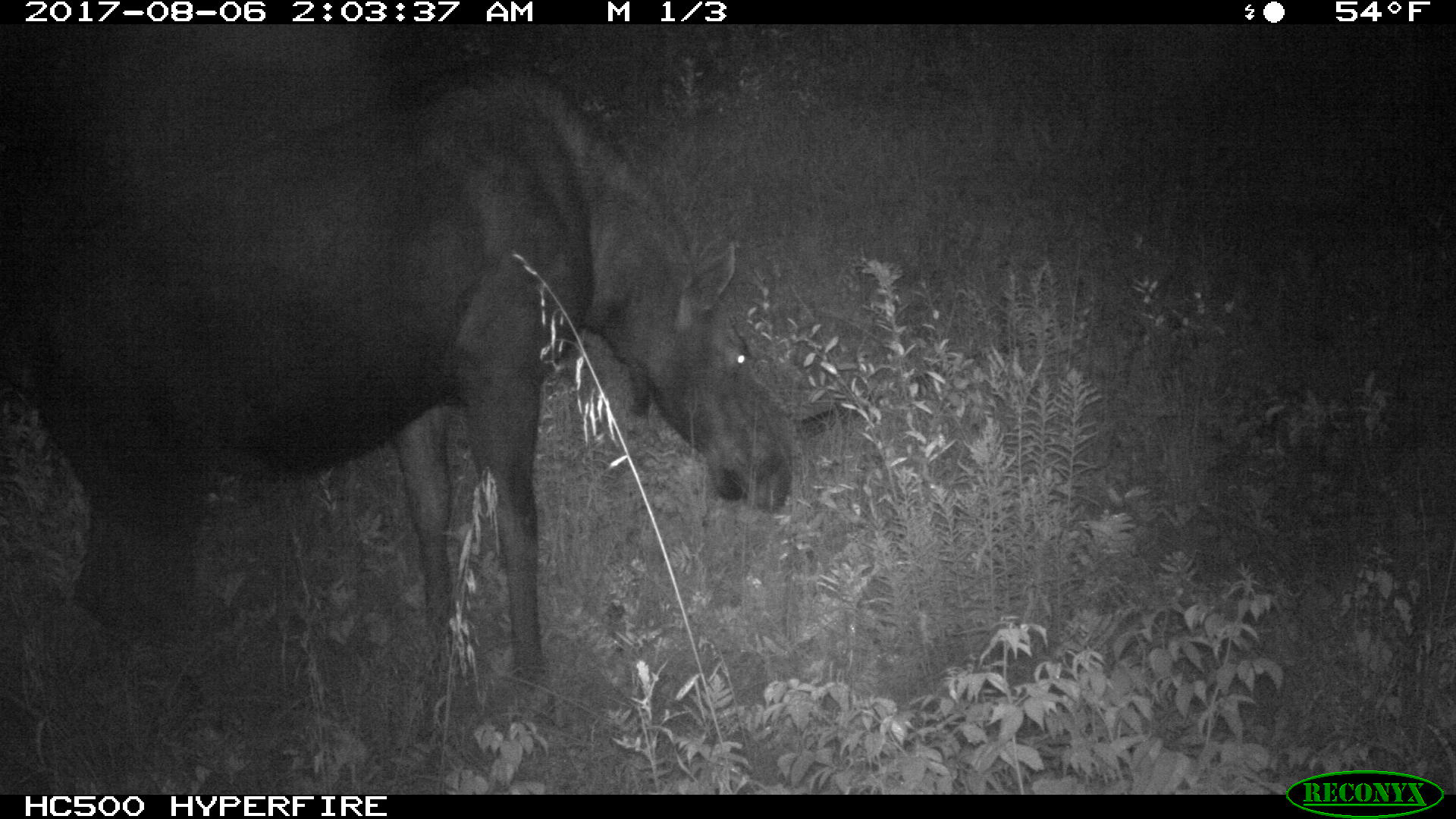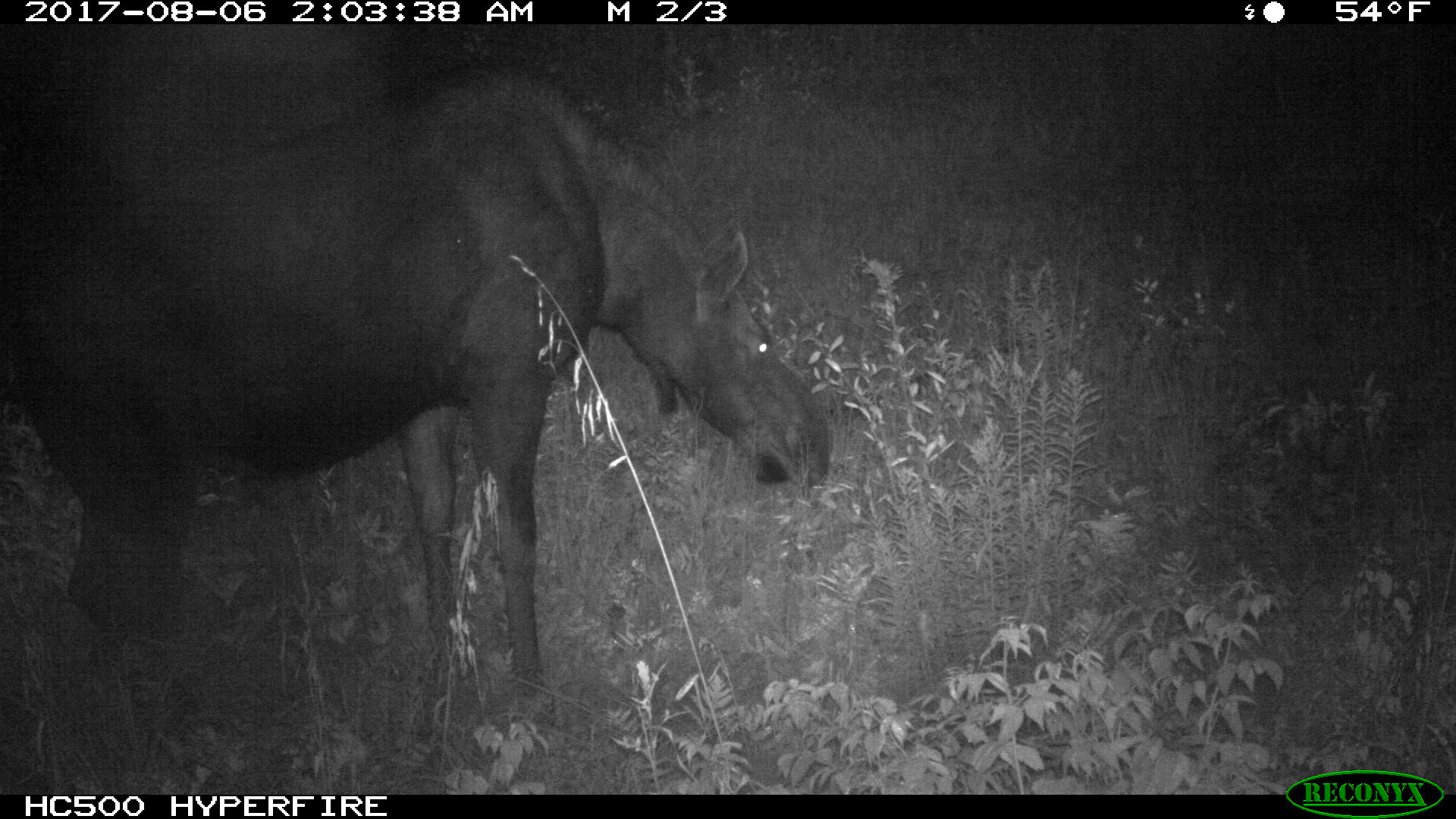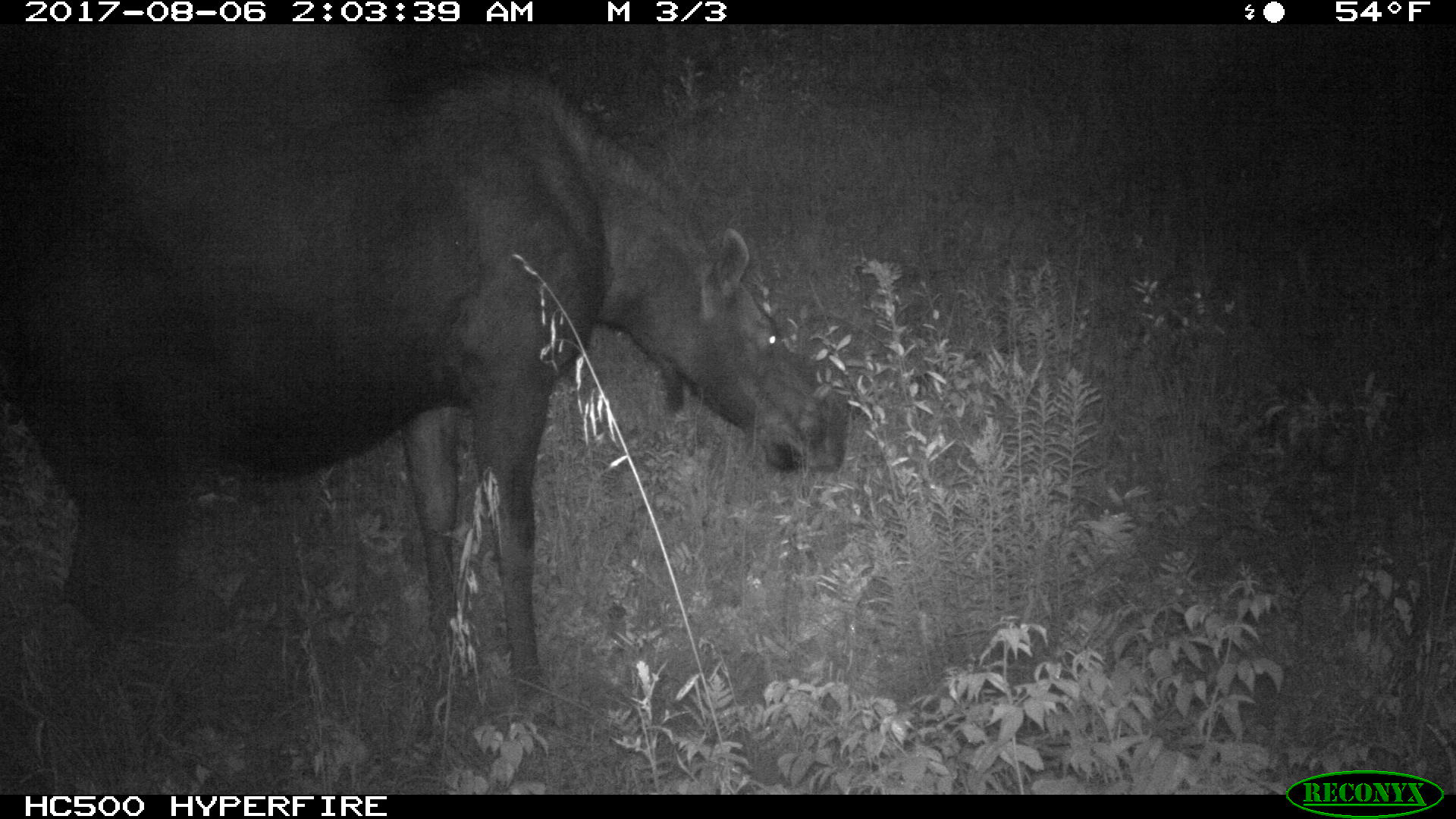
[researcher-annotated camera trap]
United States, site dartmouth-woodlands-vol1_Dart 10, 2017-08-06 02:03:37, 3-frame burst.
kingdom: Animalia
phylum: Chordata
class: Mammalia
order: Artiodactyla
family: Cervidae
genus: Alces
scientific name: Alces alces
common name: moose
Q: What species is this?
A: Moose (Alces alces).